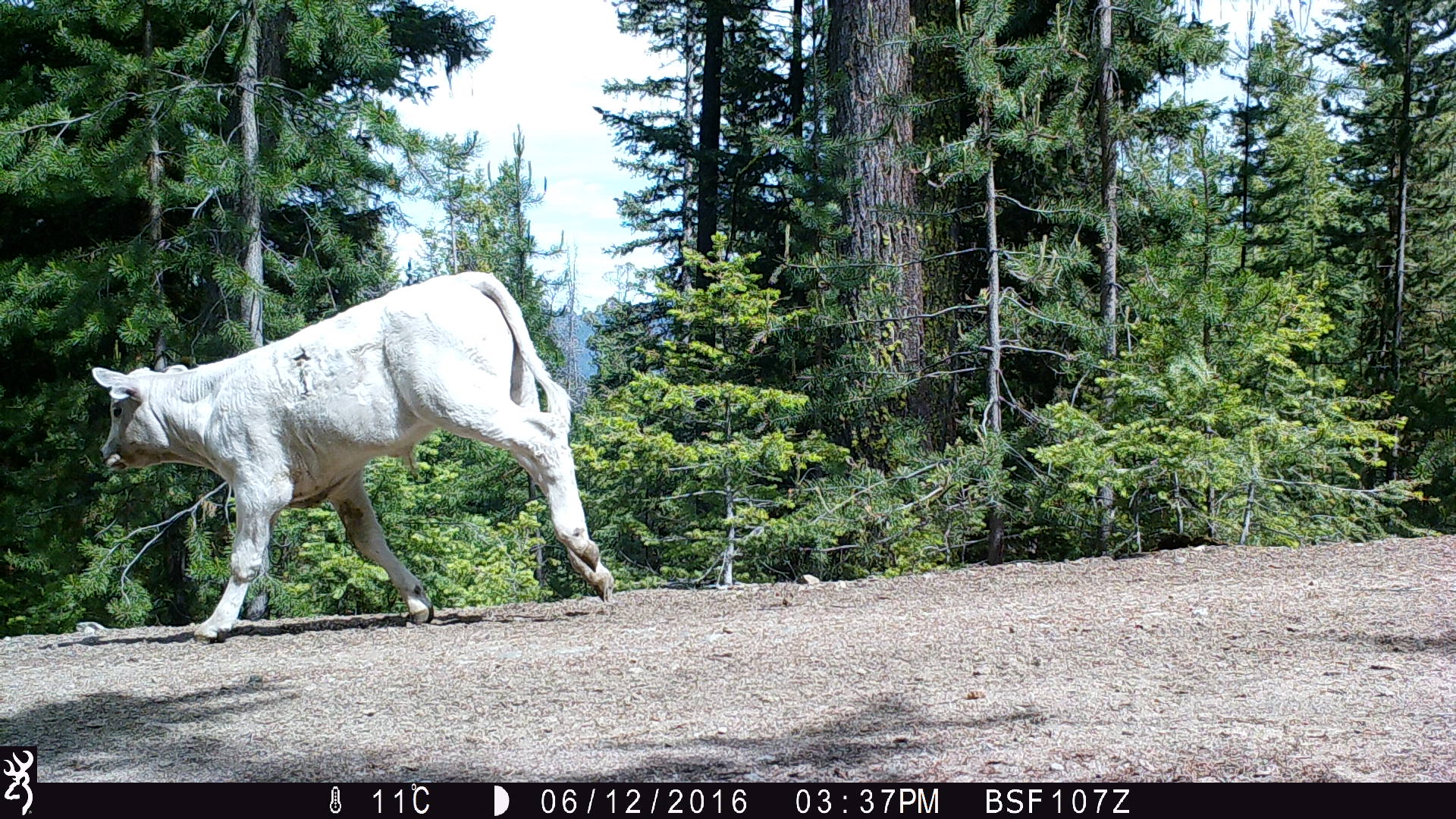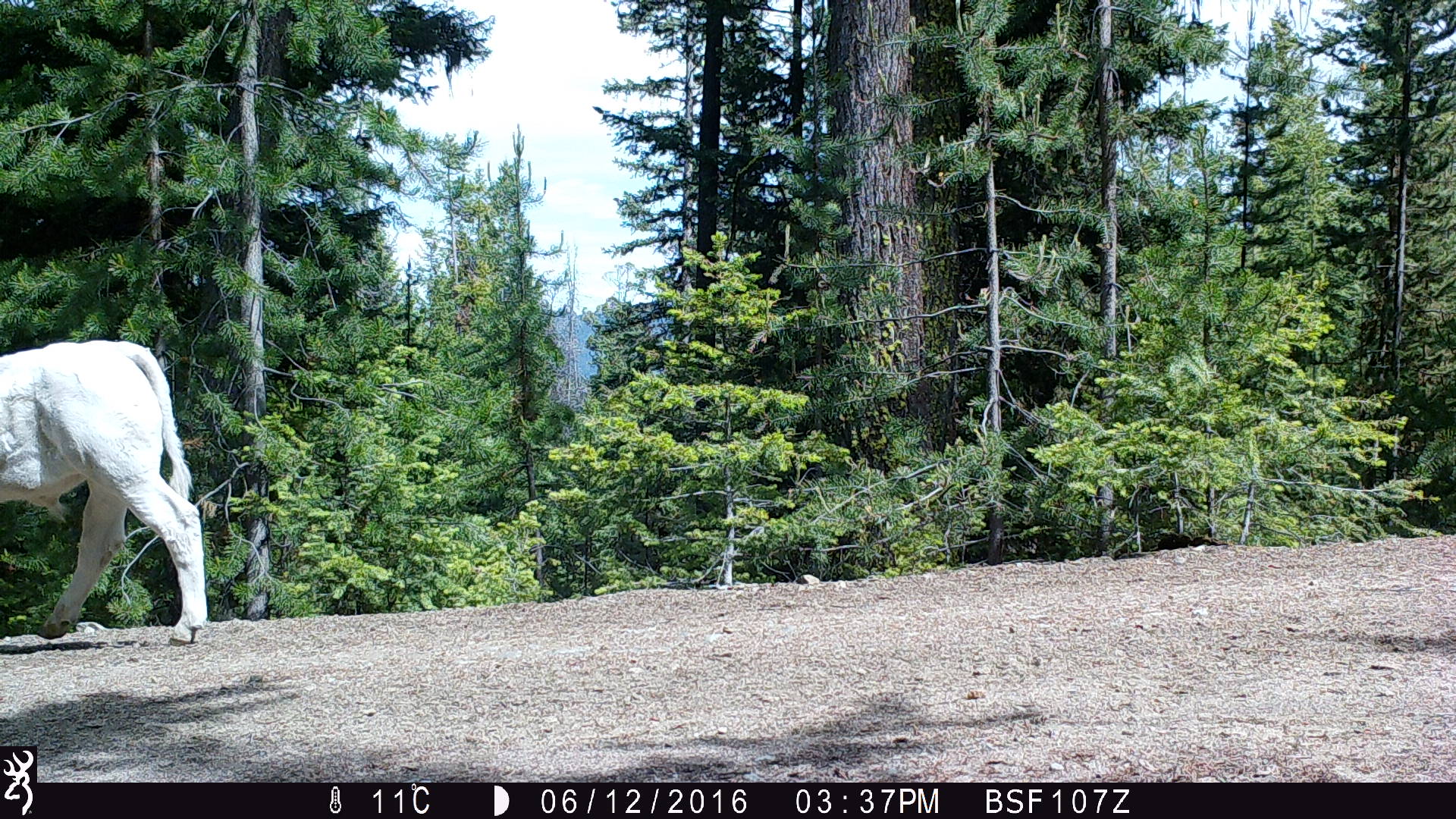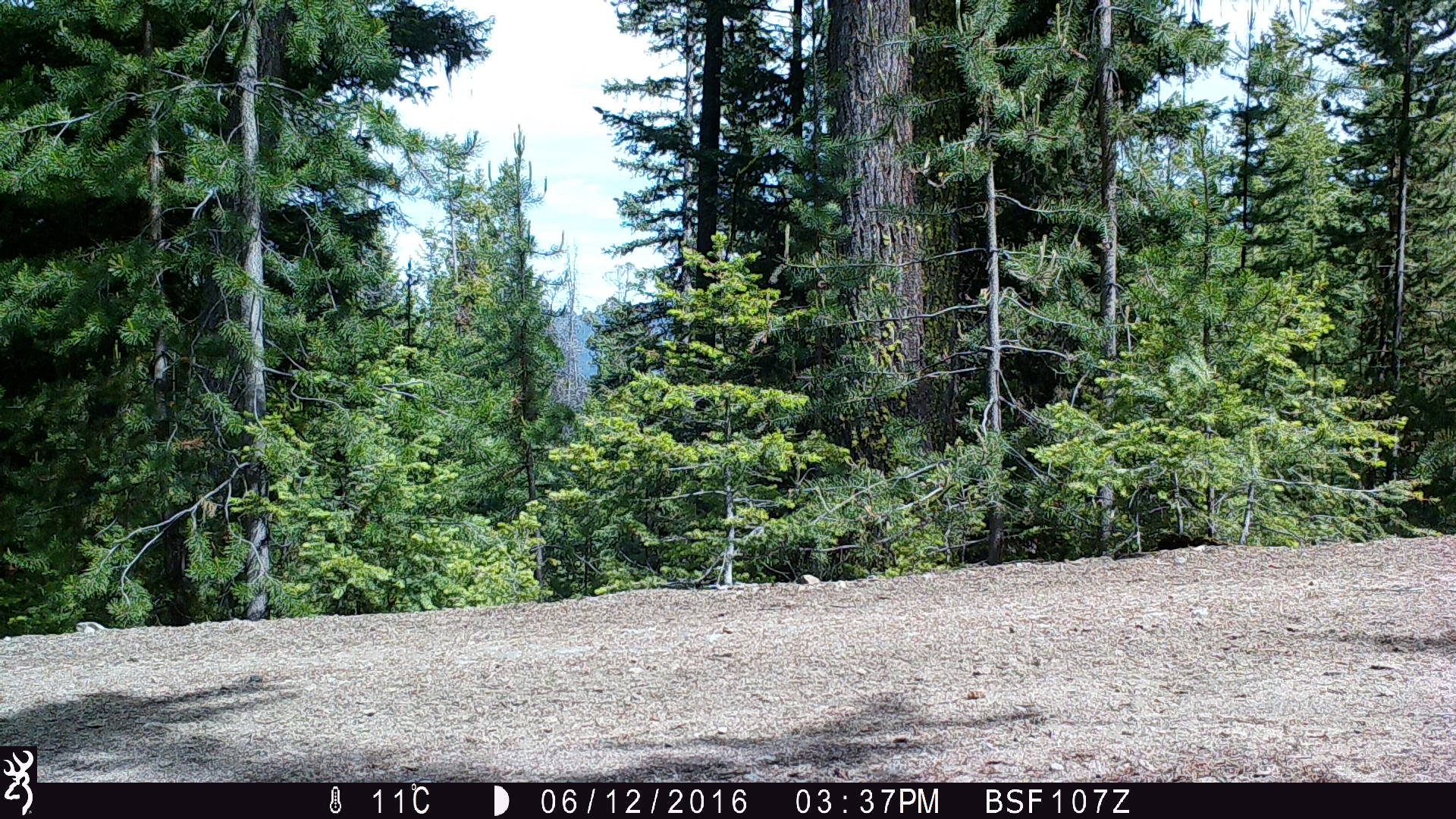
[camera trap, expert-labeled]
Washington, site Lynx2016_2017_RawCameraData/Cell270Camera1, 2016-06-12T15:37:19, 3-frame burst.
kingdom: Animalia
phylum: Chordata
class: Mammalia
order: Artiodactyla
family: Bovidae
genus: Bos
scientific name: Bos taurus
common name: domestic cattle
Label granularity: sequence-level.